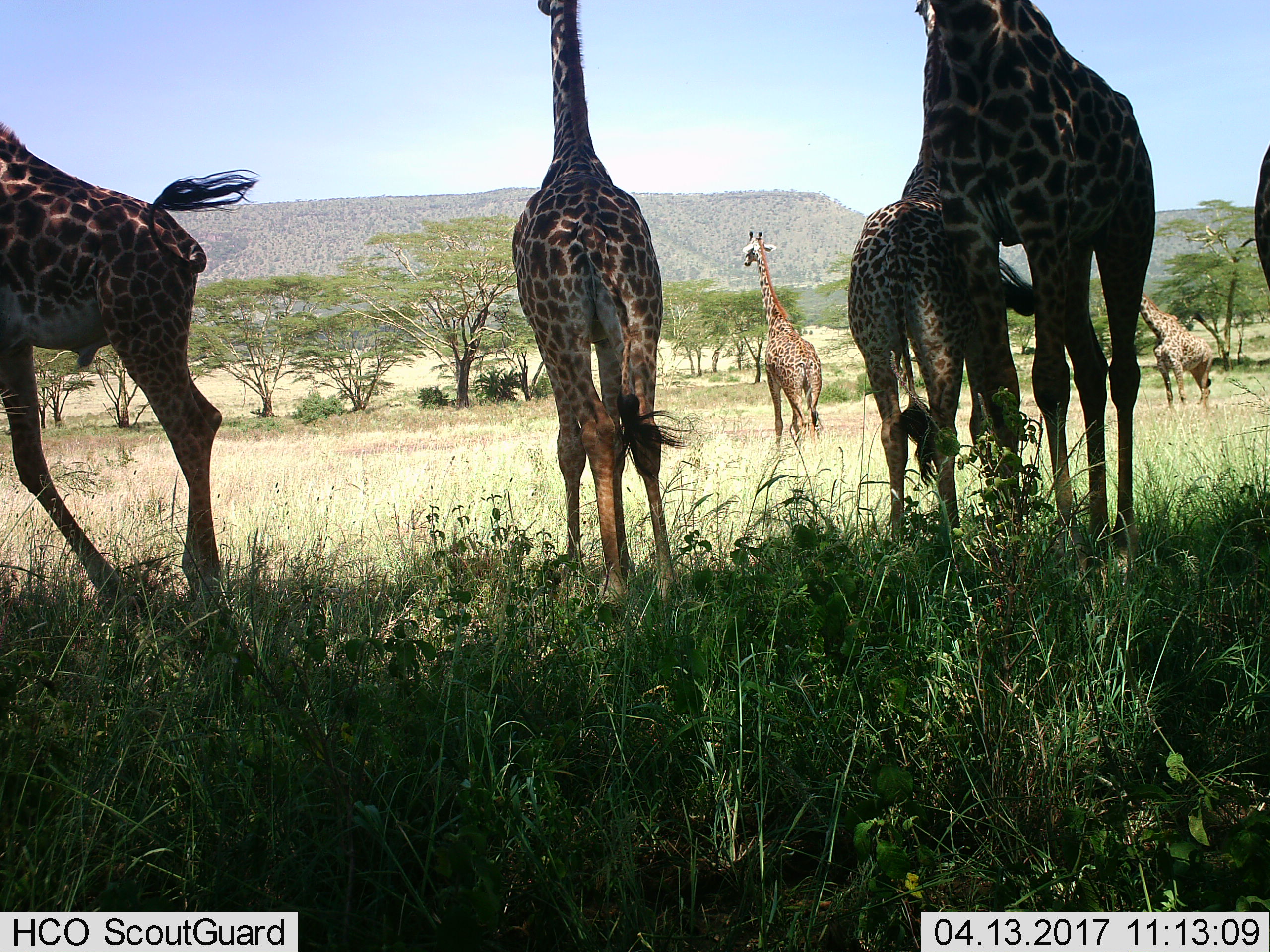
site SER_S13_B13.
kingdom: Animalia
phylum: Chordata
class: Mammalia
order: Artiodactyla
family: Giraffidae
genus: Giraffa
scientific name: Giraffa camelopardalis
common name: giraffe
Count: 7.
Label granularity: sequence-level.